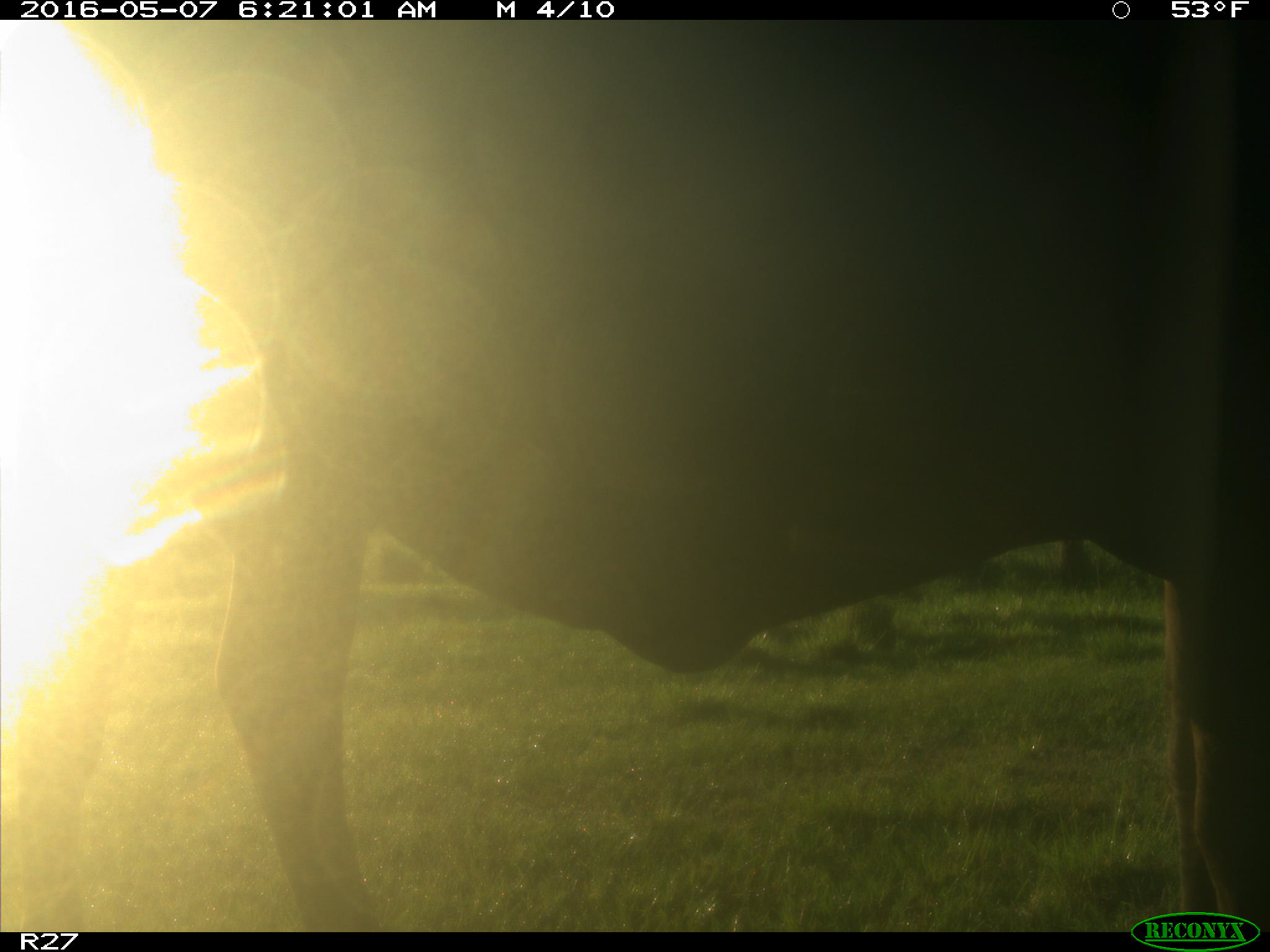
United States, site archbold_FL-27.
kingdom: Animalia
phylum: Chordata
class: Mammalia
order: Artiodactyla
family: Bovidae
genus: Bos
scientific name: Bos taurus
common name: domestic cow